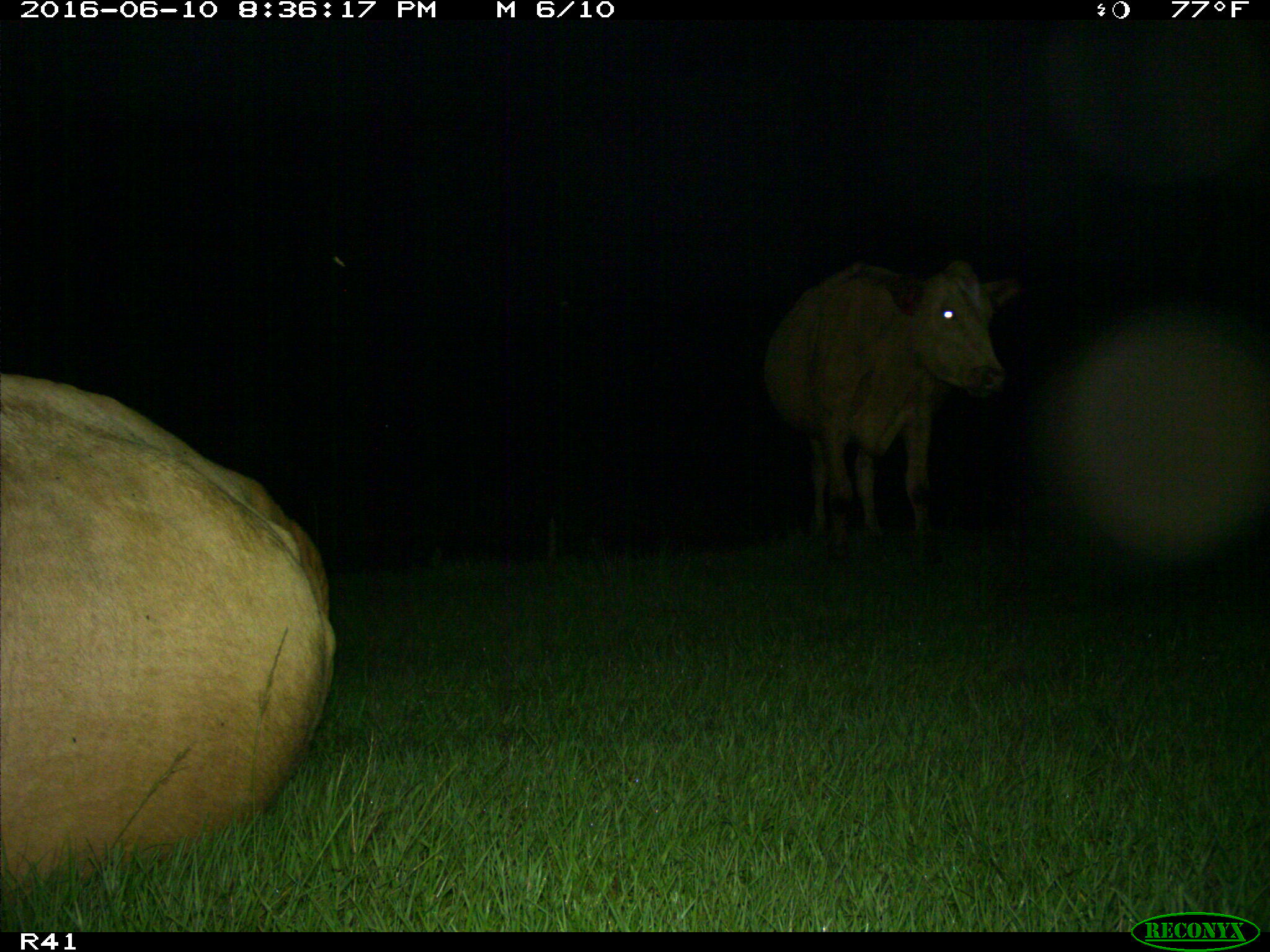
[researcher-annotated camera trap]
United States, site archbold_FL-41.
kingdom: Animalia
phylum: Chordata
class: Mammalia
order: Artiodactyla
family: Bovidae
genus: Bos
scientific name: Bos taurus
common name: domestic cow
Bos taurus (domestic cow).